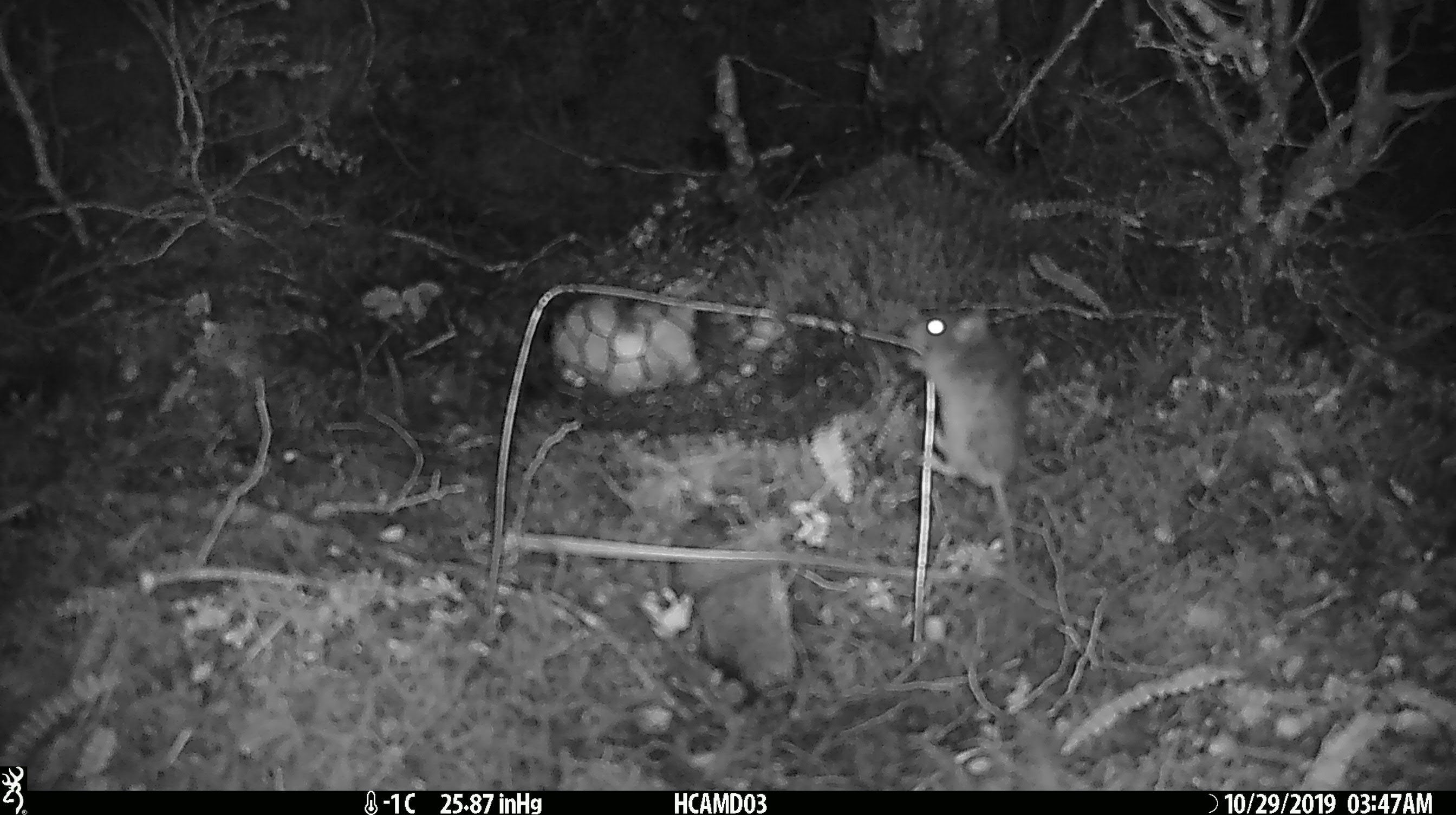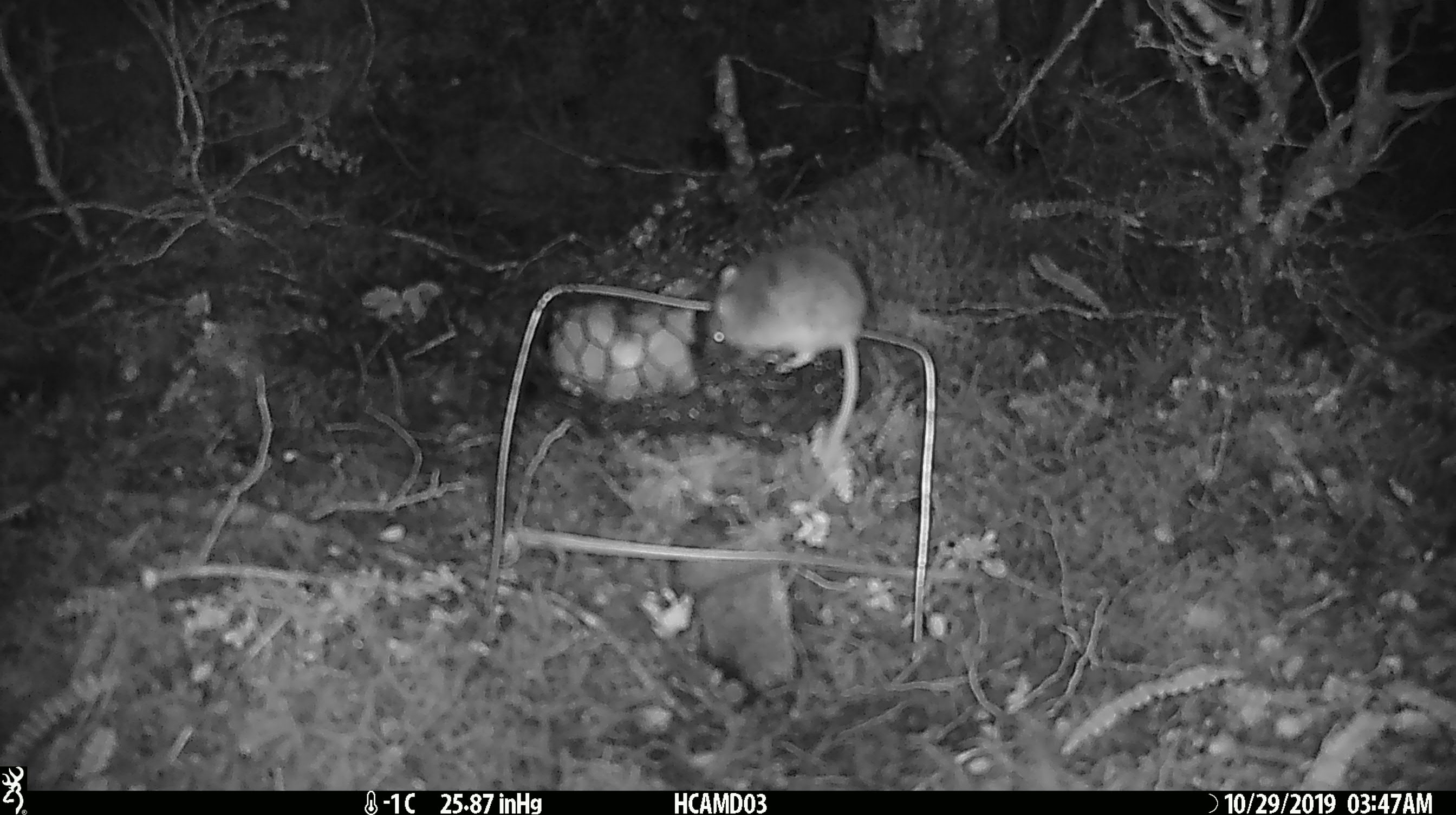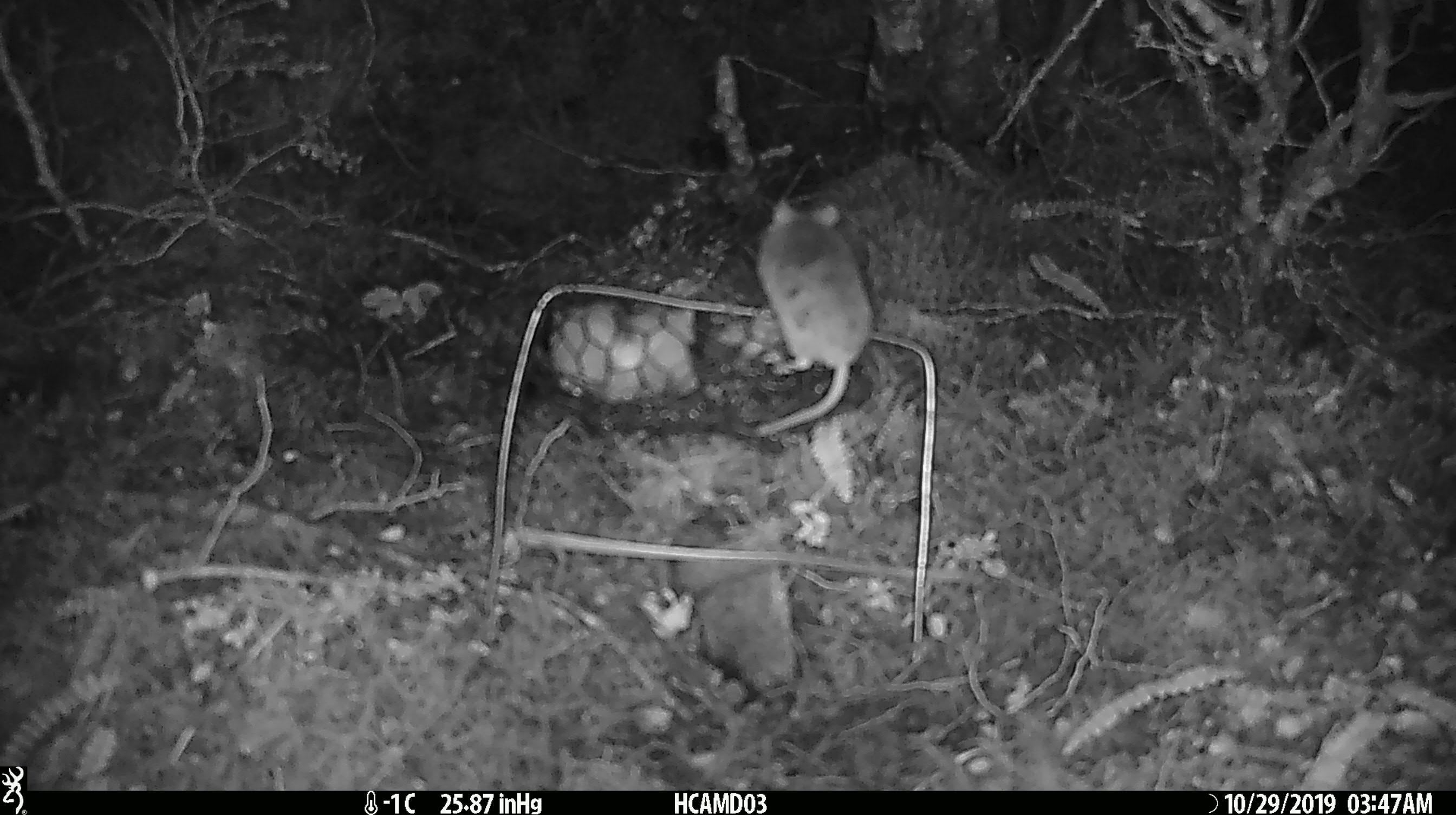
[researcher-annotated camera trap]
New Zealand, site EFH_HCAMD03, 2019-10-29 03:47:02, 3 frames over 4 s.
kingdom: Animalia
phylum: Chordata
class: Mammalia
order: Rodentia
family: Muridae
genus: Mus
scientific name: Mus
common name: mouse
Mouse (Mus).